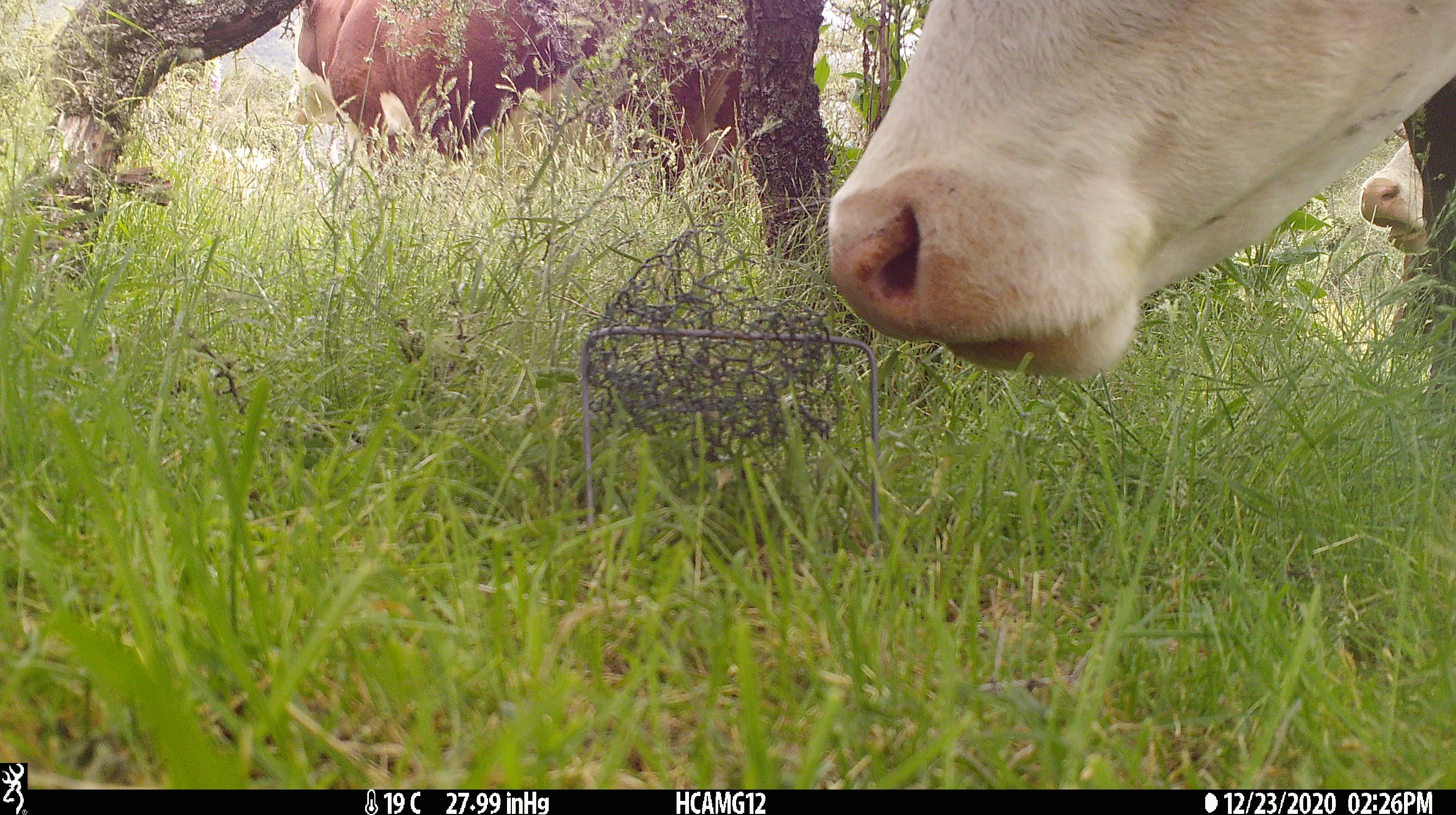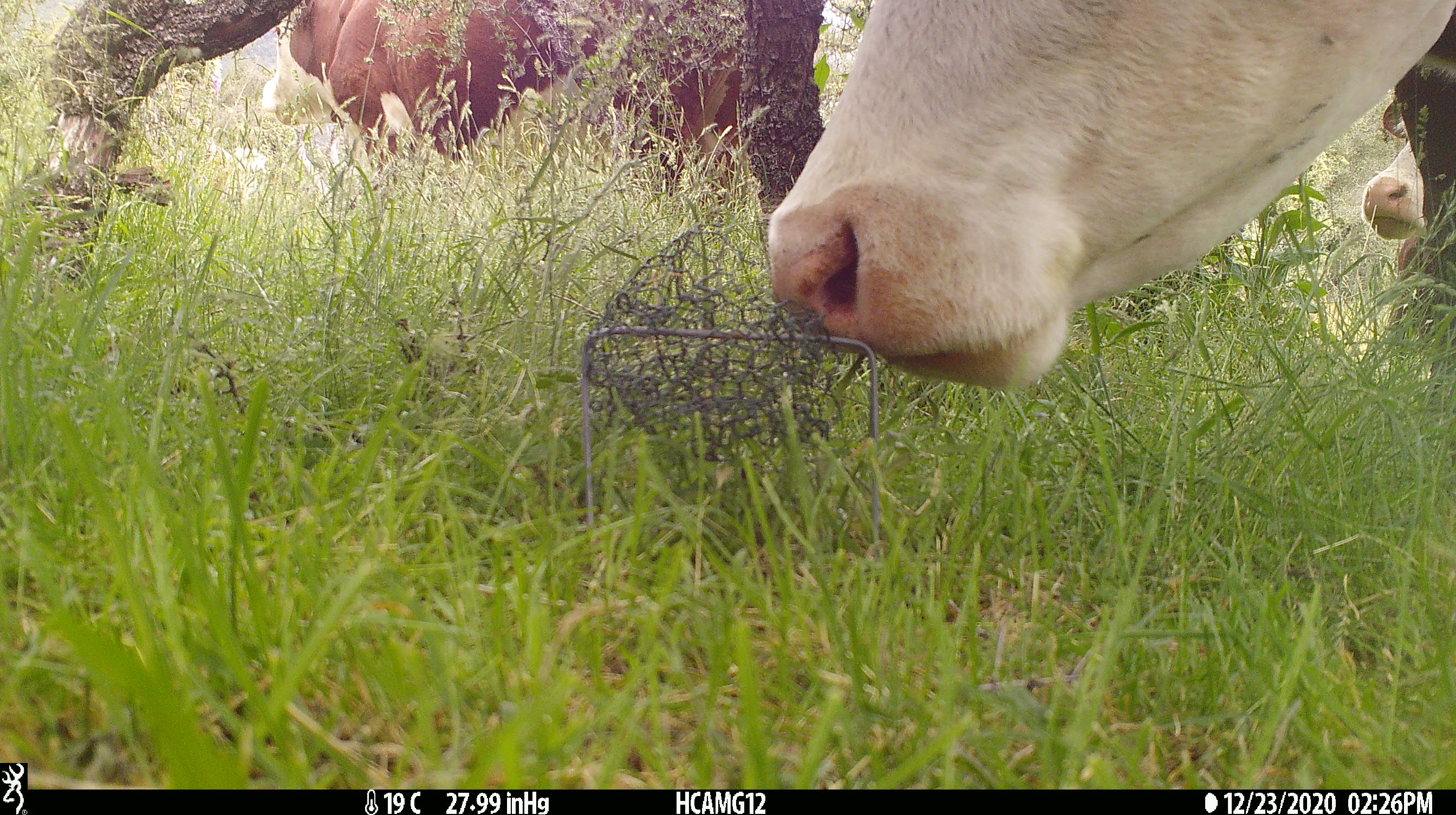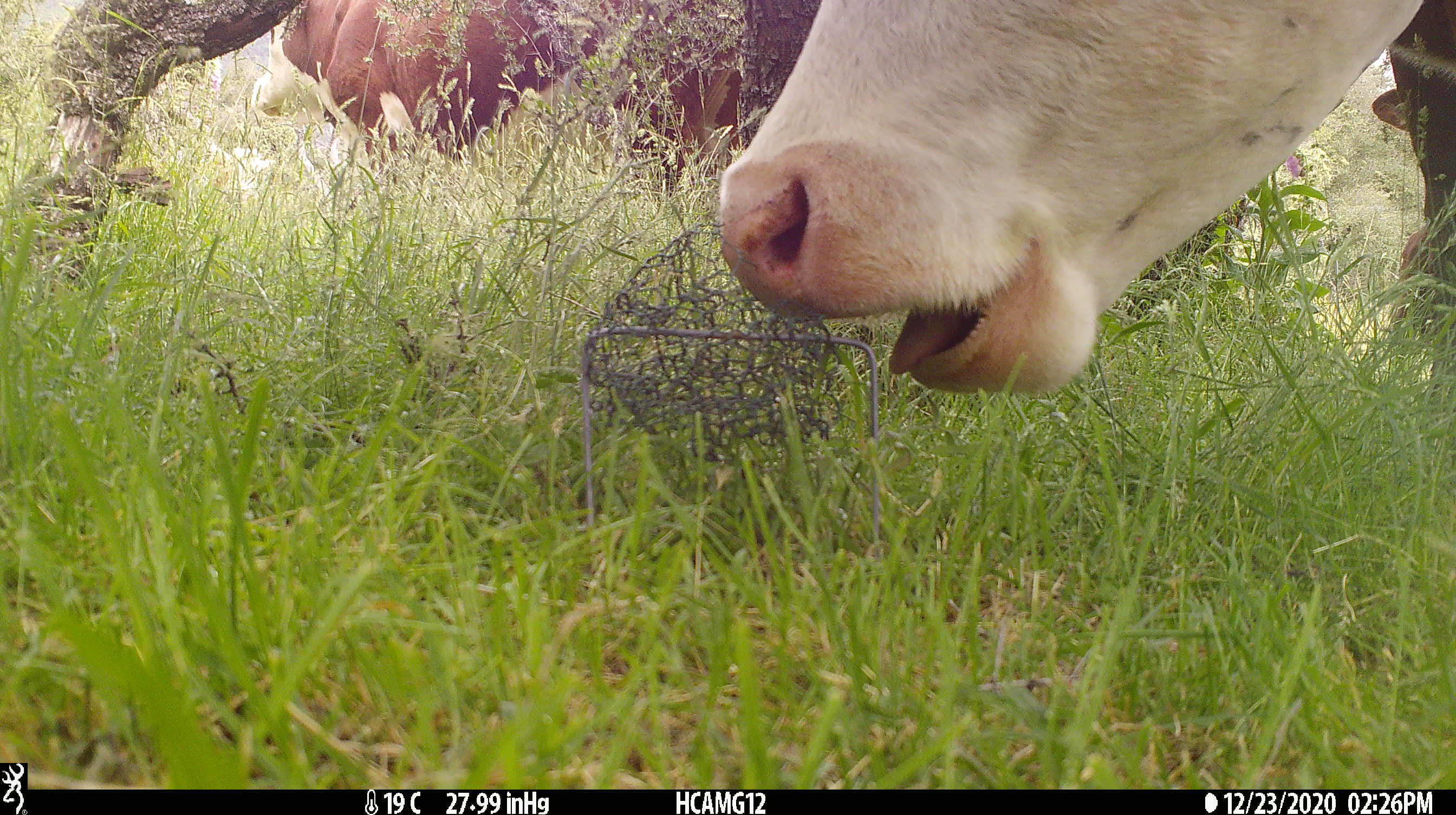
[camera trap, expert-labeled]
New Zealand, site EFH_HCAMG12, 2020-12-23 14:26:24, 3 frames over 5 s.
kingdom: Animalia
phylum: Chordata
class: Mammalia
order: Artiodactyla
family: Bovidae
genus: Bos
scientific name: Bos taurus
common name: domestic cow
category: cow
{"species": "cow (domestic cow) (Bos taurus)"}